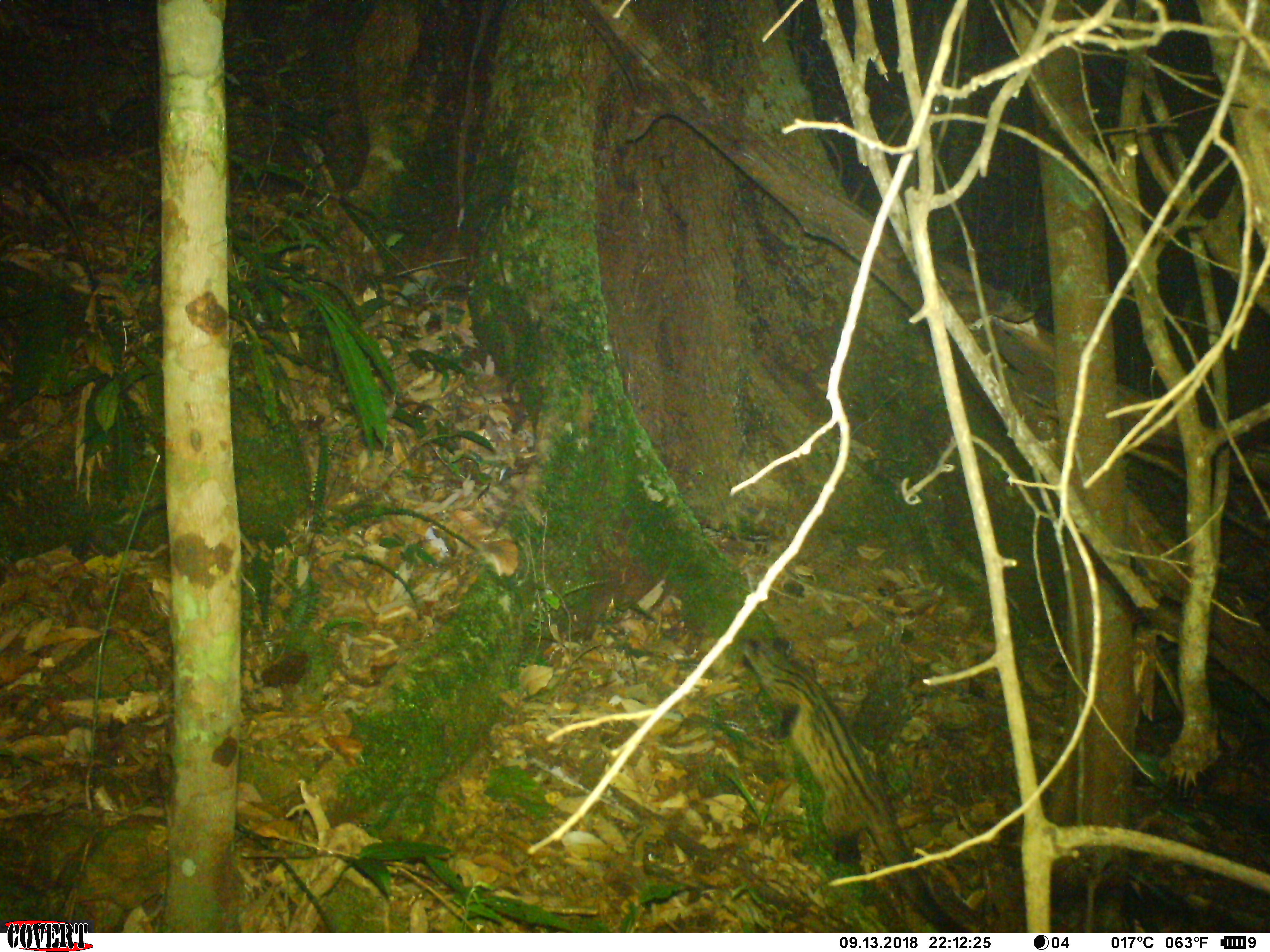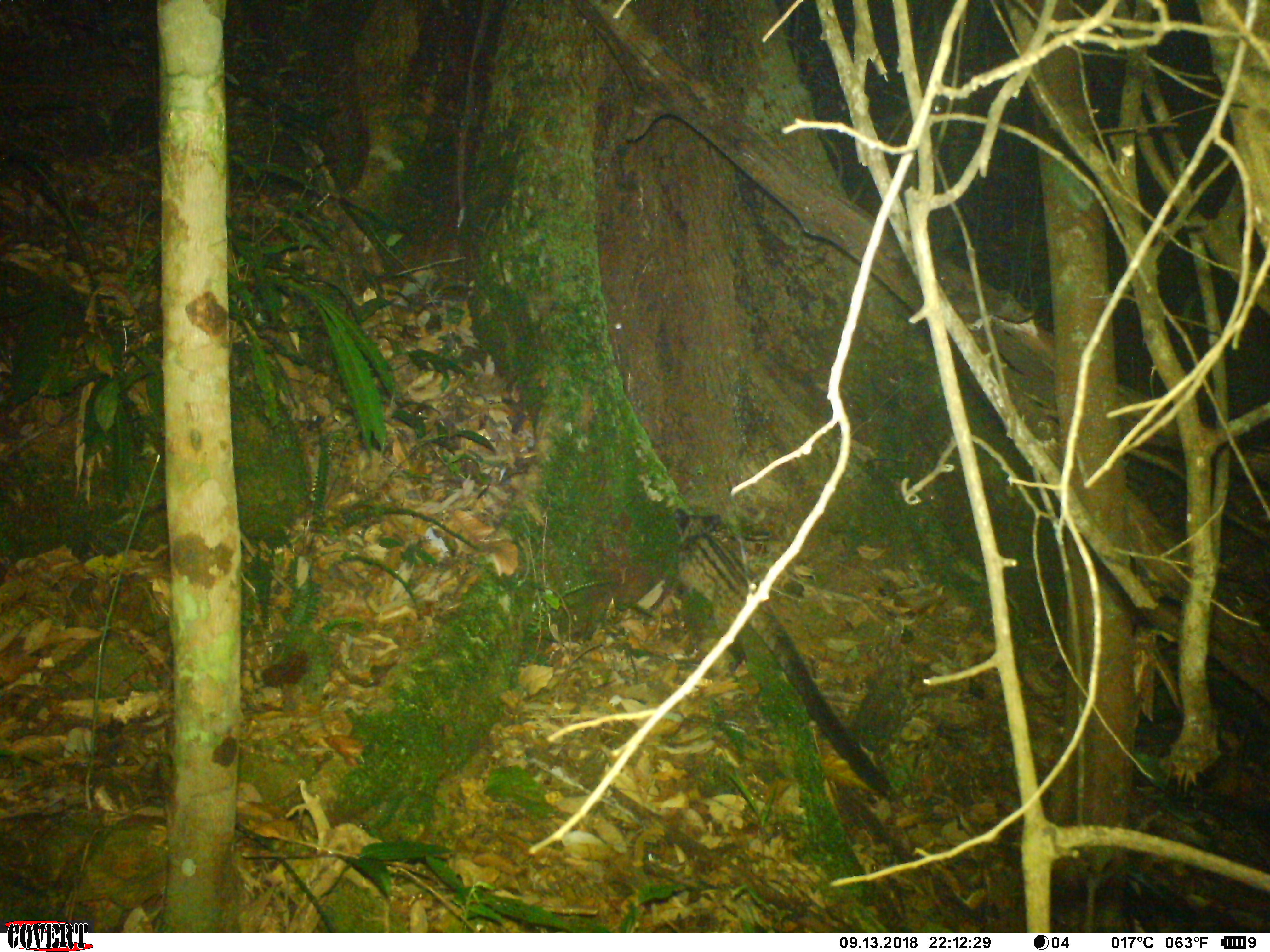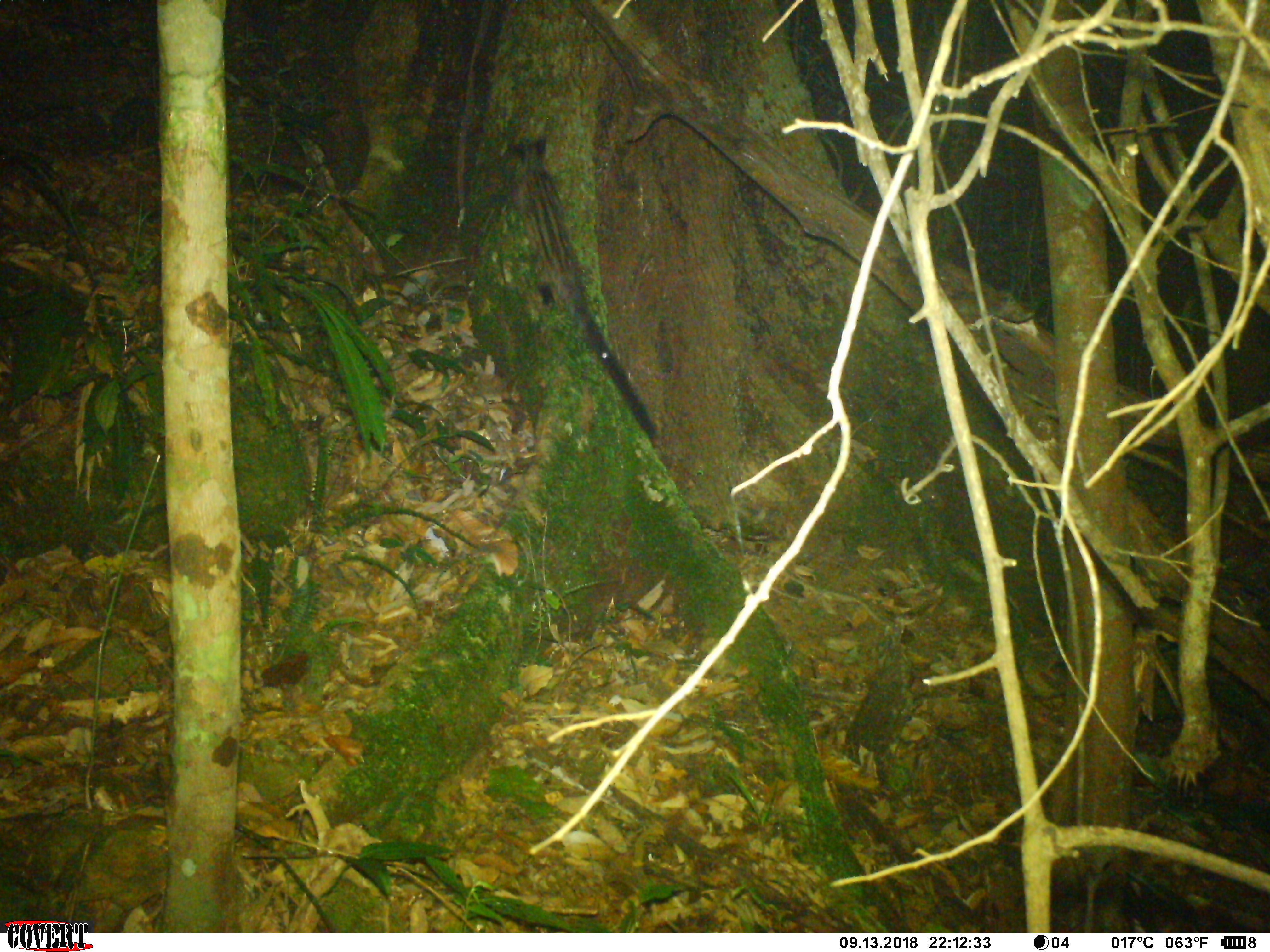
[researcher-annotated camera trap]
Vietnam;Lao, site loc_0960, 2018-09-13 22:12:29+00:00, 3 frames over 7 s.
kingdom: Animalia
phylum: Chordata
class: Mammalia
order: Carnivora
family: Viverridae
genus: Paradoxurus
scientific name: Paradoxurus hermaphroditus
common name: common palm civet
Common palm civet (Paradoxurus hermaphroditus). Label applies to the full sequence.